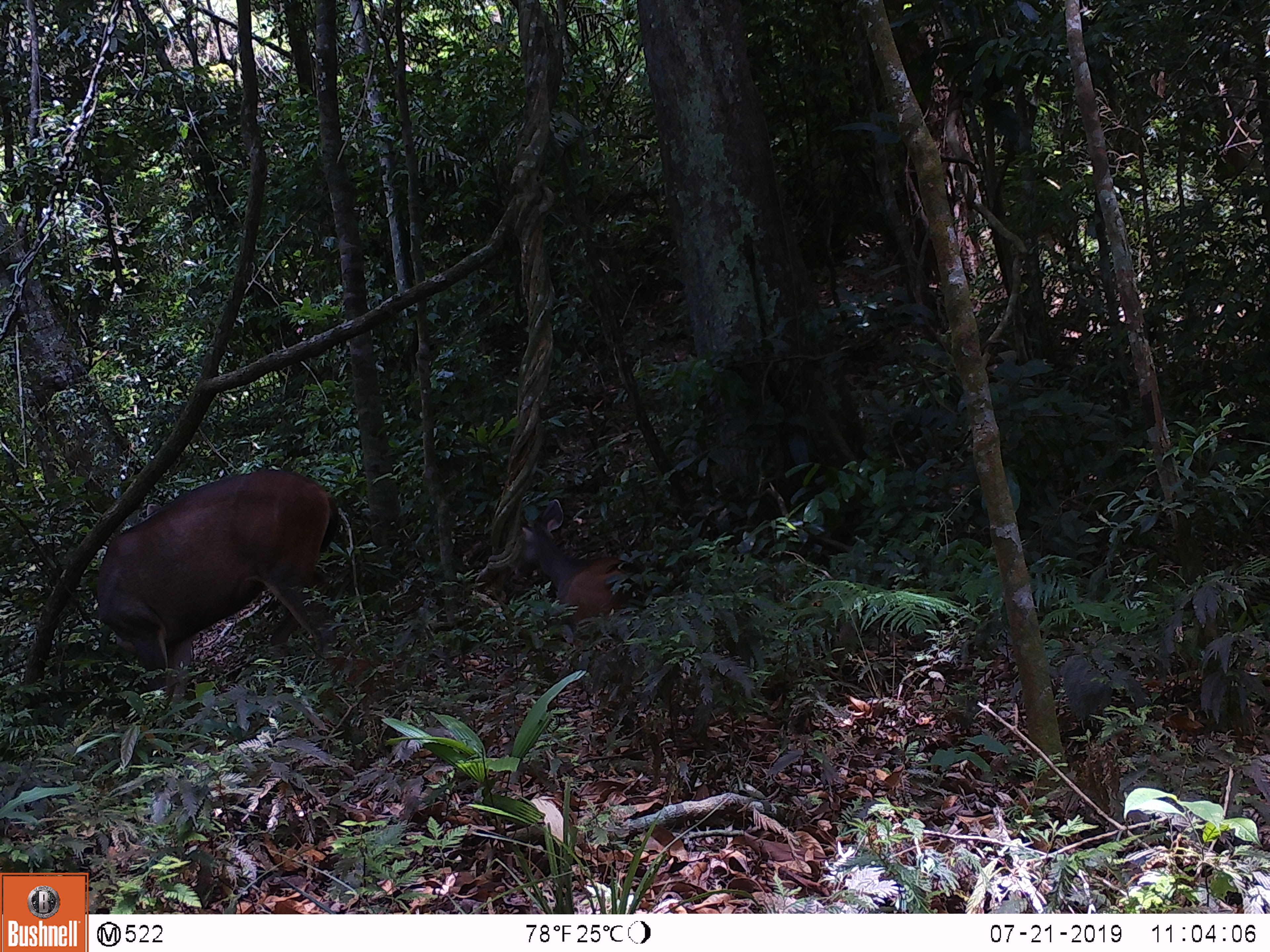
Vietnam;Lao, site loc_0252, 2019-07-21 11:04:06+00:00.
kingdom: Animalia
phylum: Chordata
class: Mammalia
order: Artiodactyla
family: Cervidae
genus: Rusa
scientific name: Rusa unicolor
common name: sambar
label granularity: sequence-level